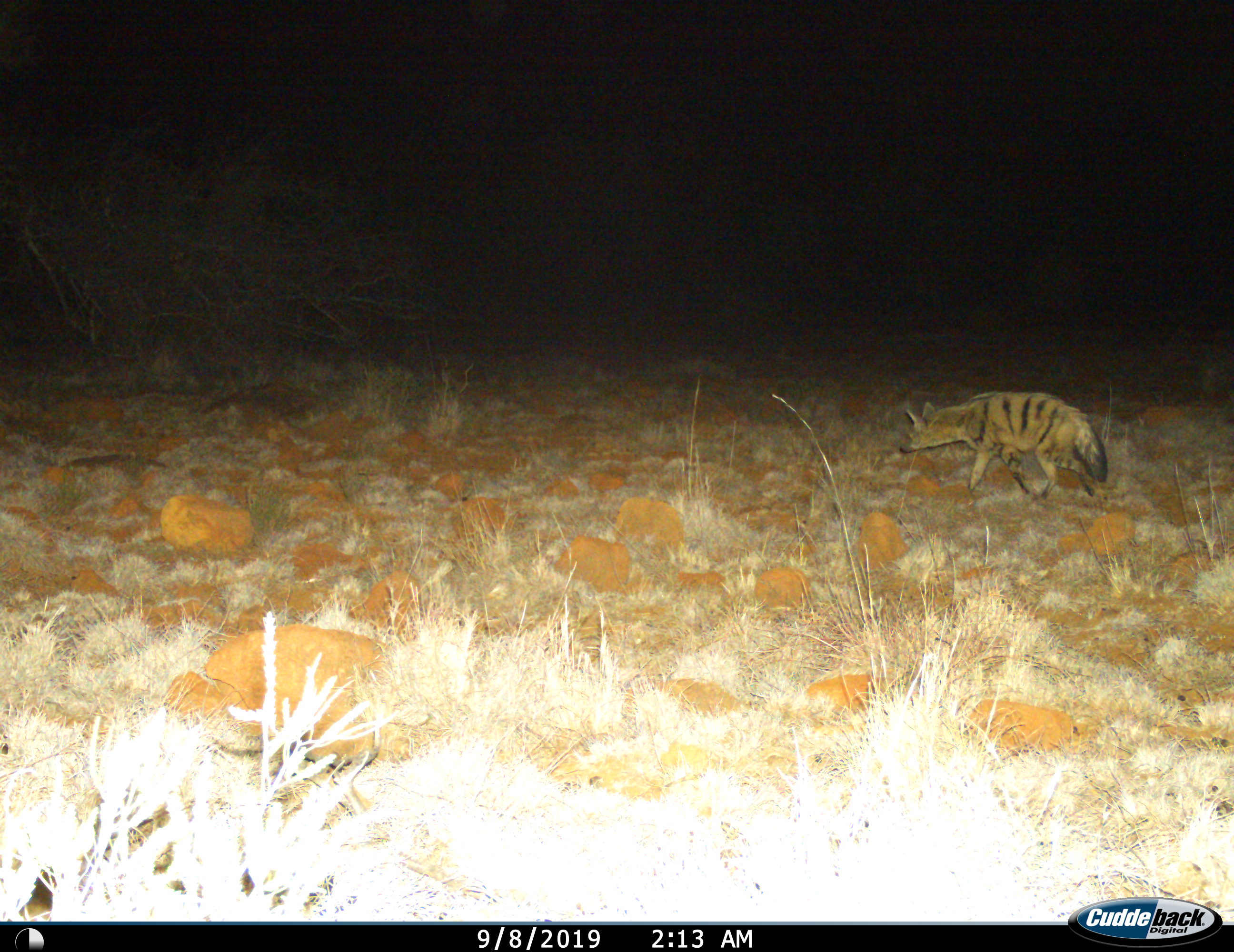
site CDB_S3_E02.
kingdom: Animalia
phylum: Chordata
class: Mammalia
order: Carnivora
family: Hyaenidae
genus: Proteles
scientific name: Proteles cristatus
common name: aardwolf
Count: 1.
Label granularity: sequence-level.